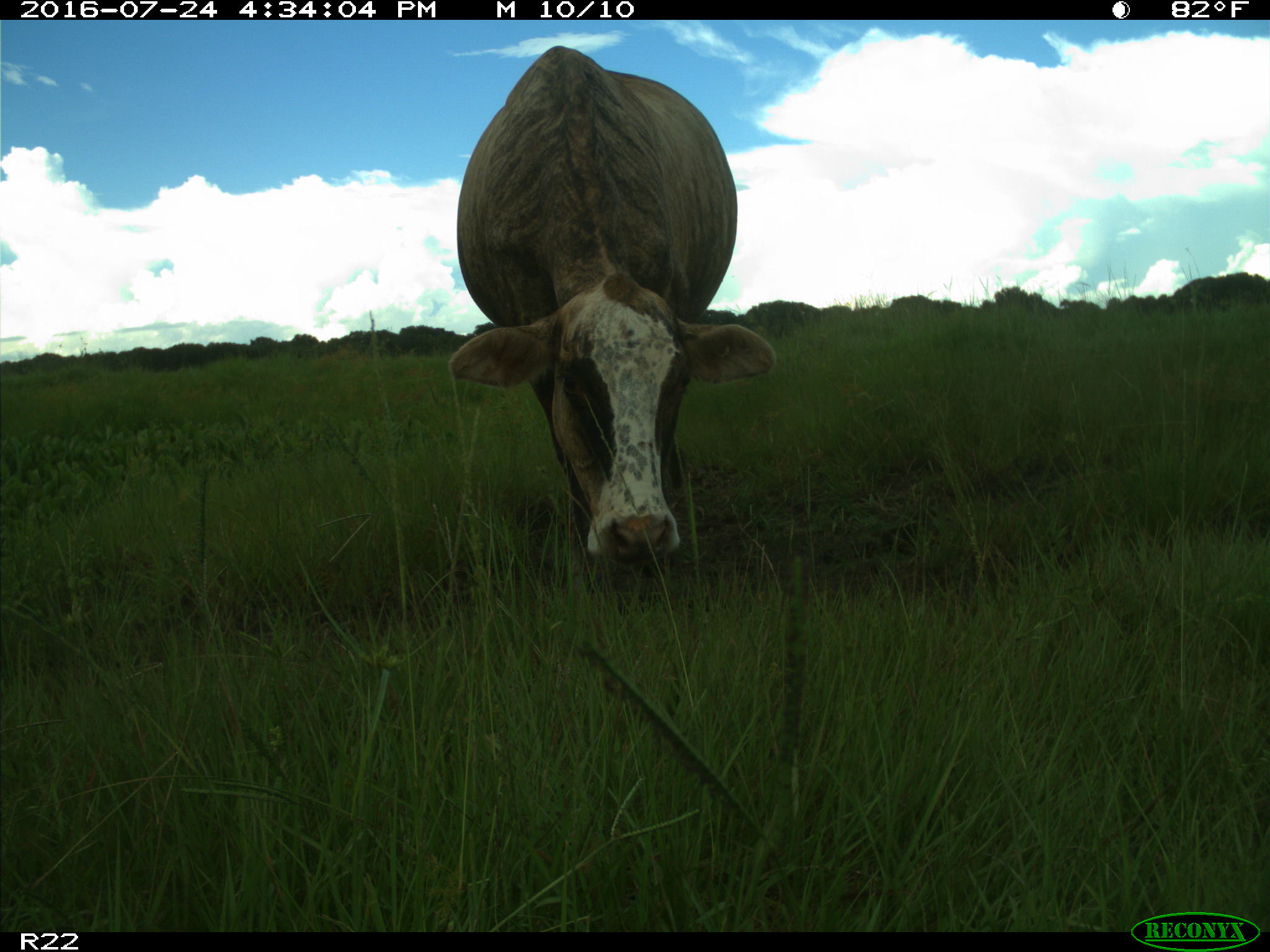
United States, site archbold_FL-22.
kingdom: Animalia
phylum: Chordata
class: Mammalia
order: Artiodactyla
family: Bovidae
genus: Bos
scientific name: Bos taurus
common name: domestic cow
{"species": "Bos taurus (domestic cow)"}